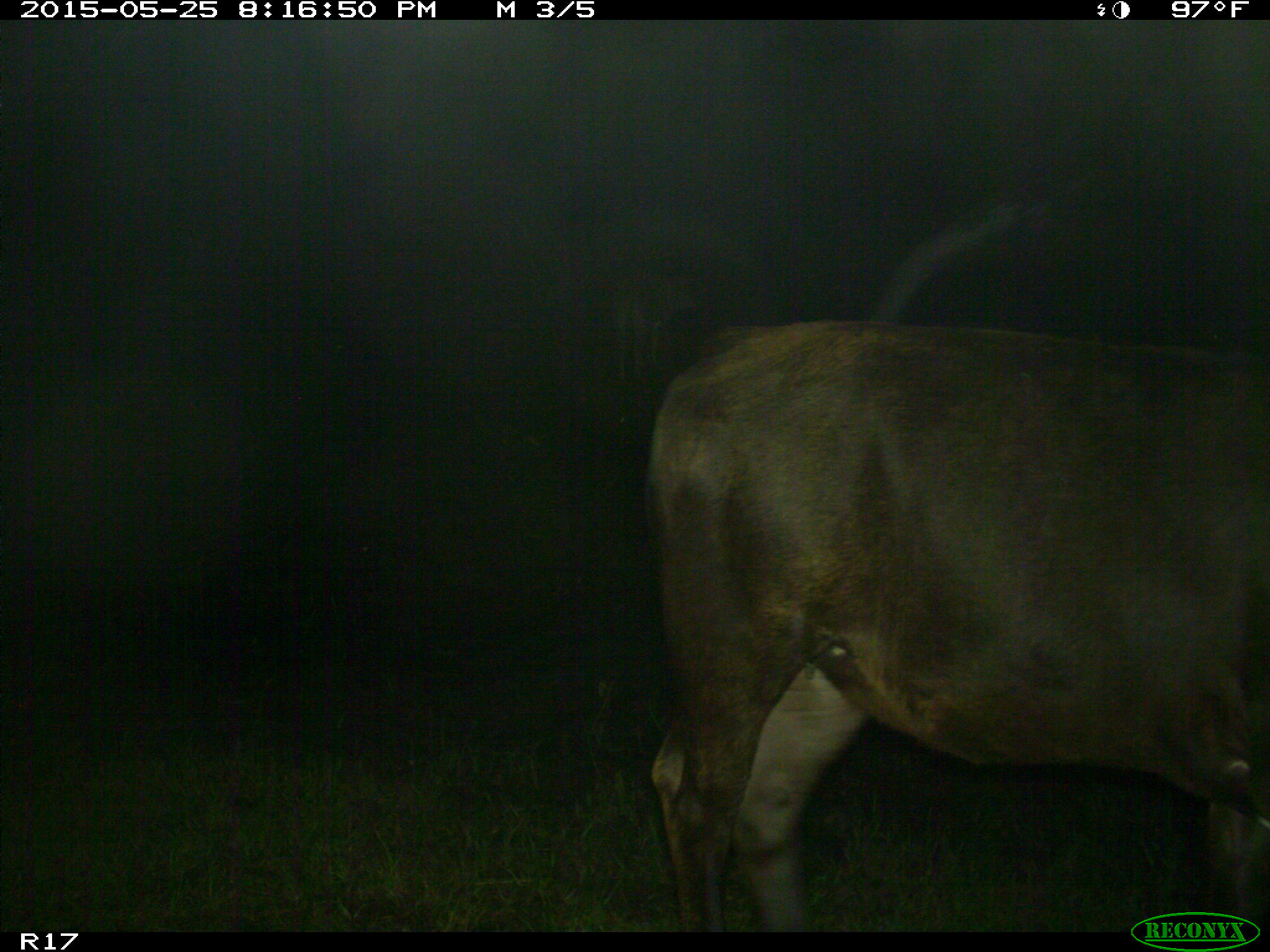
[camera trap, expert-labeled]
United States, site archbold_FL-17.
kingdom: Animalia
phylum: Chordata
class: Mammalia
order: Artiodactyla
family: Bovidae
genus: Bos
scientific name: Bos taurus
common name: domestic cow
Bos taurus (domestic cow).